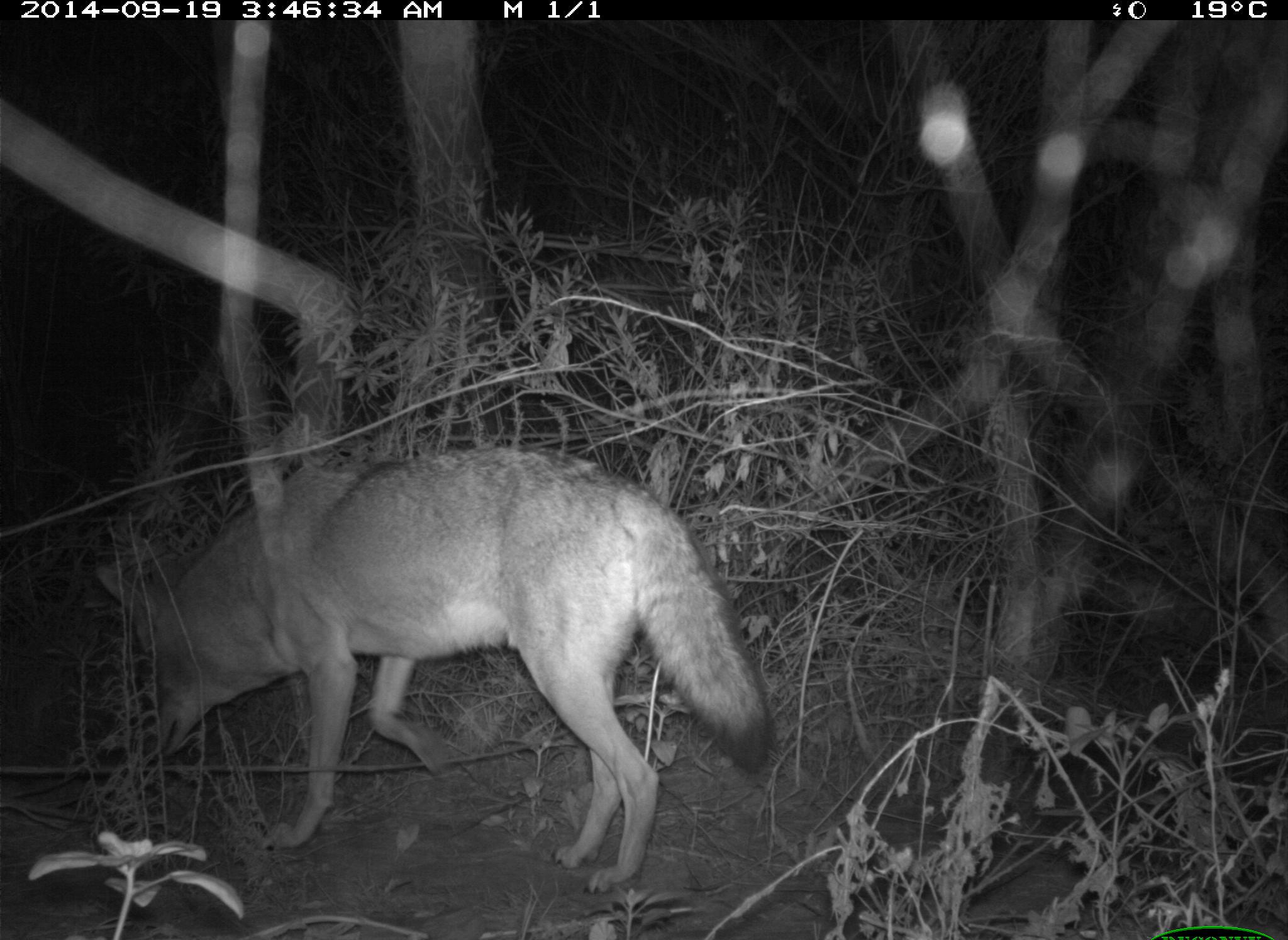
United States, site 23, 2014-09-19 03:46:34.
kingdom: Animalia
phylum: Chordata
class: Mammalia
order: Carnivora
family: Canidae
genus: Canis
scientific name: Canis latrans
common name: coyote